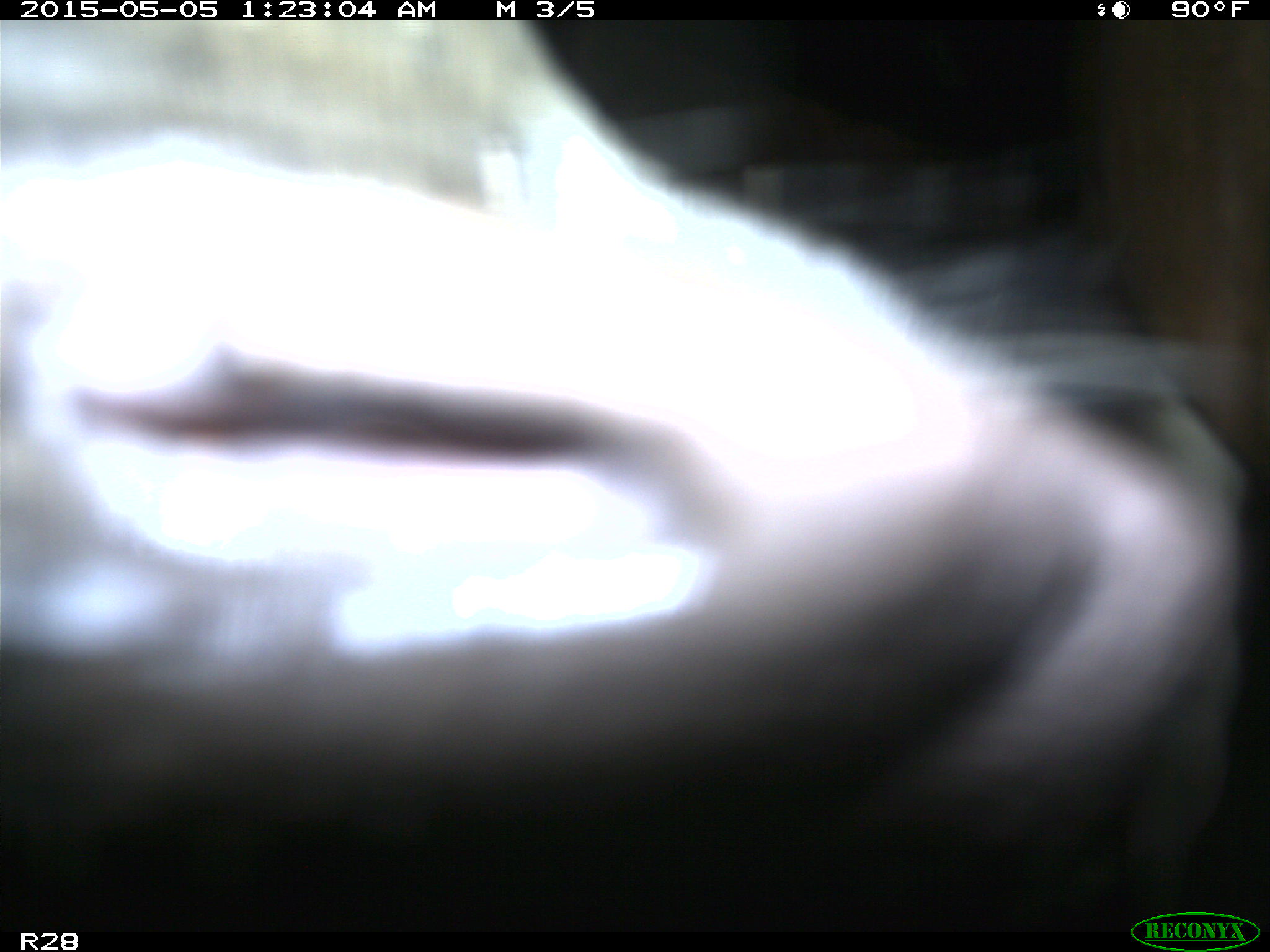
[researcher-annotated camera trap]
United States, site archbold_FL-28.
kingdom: Animalia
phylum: Chordata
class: Mammalia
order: Artiodactyla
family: Bovidae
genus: Bos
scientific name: Bos taurus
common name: domestic cow